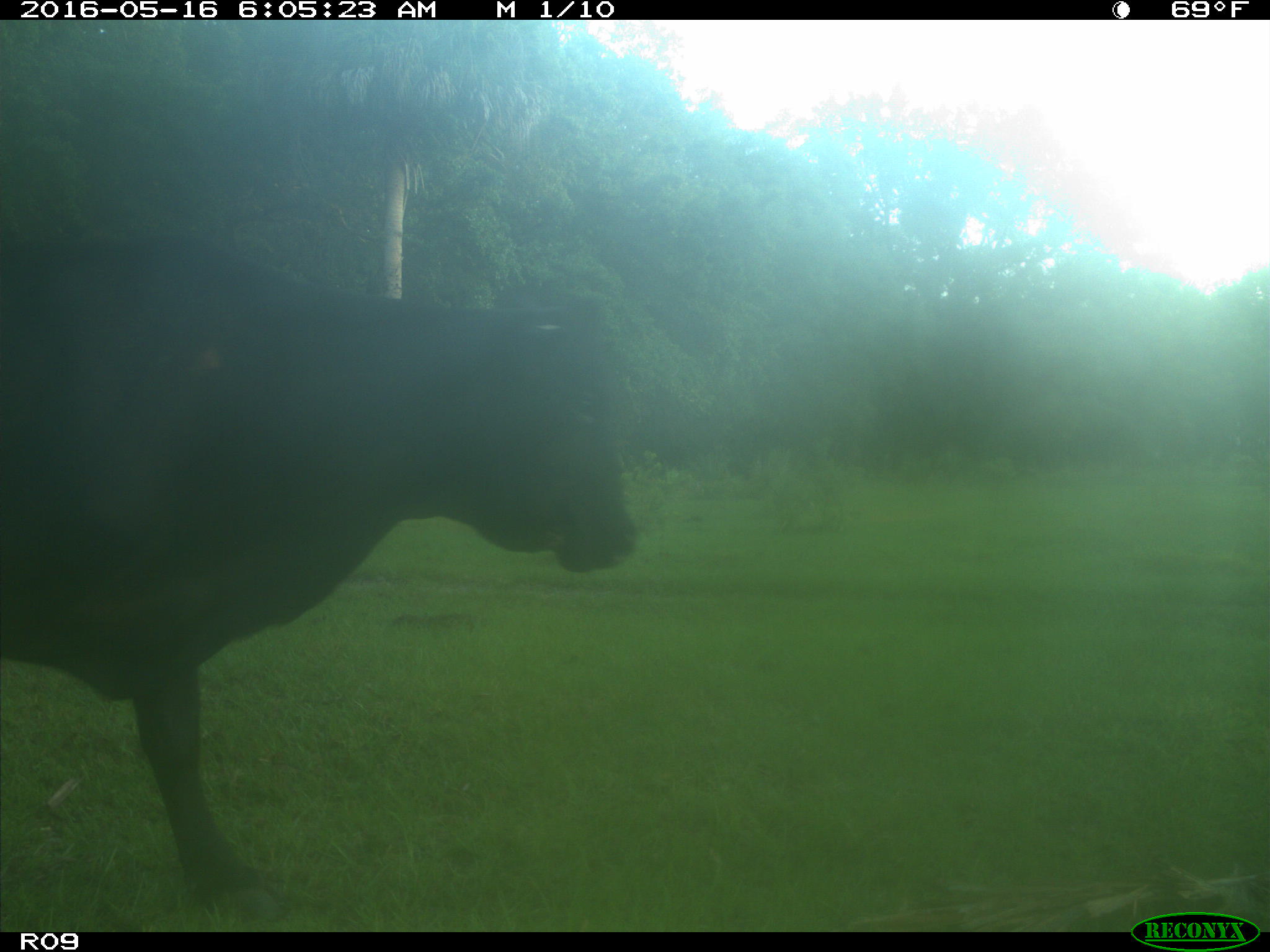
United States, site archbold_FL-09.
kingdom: Animalia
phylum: Chordata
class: Mammalia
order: Artiodactyla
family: Bovidae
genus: Bos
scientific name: Bos taurus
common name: domestic cow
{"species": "Bos taurus (domestic cow)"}